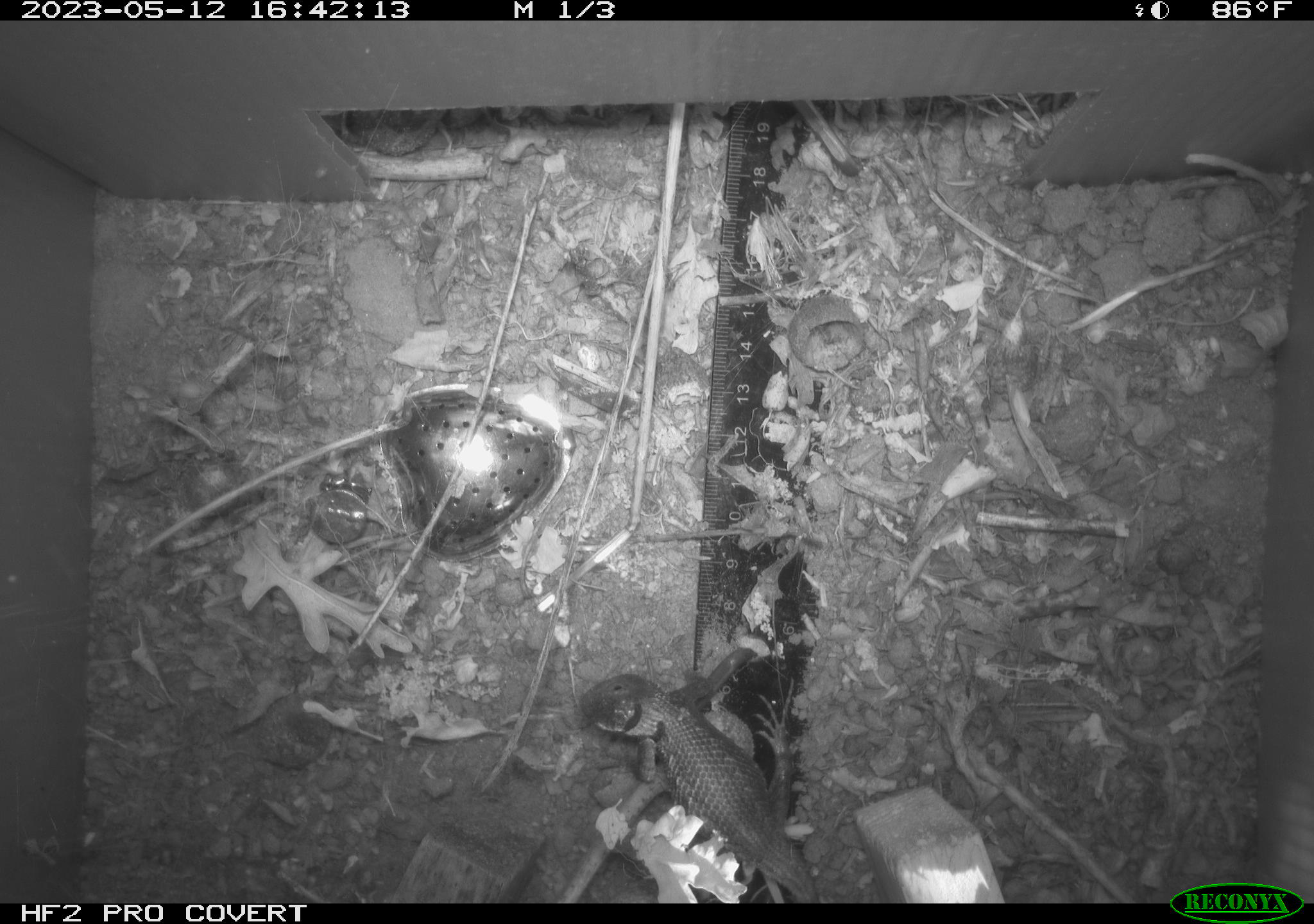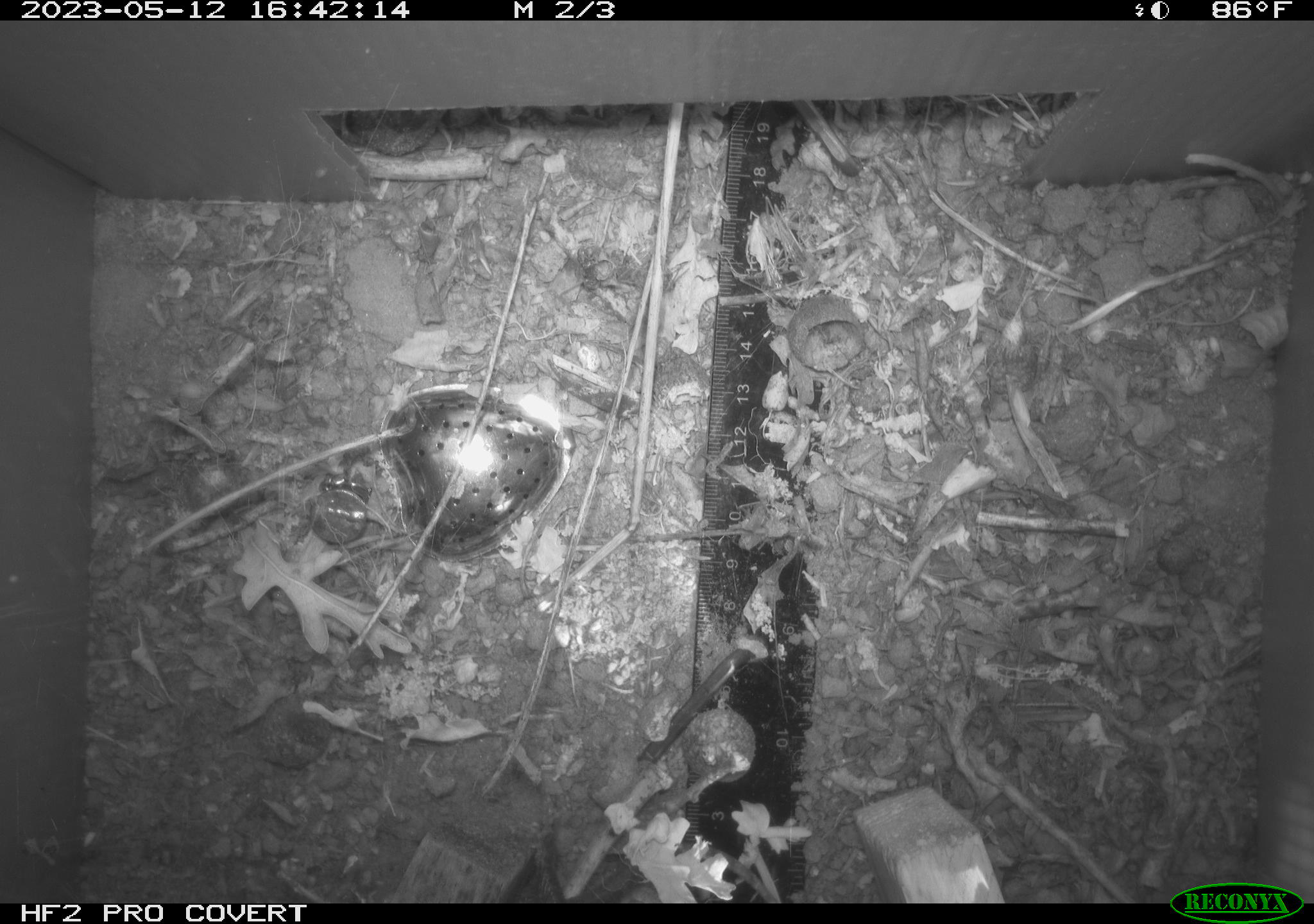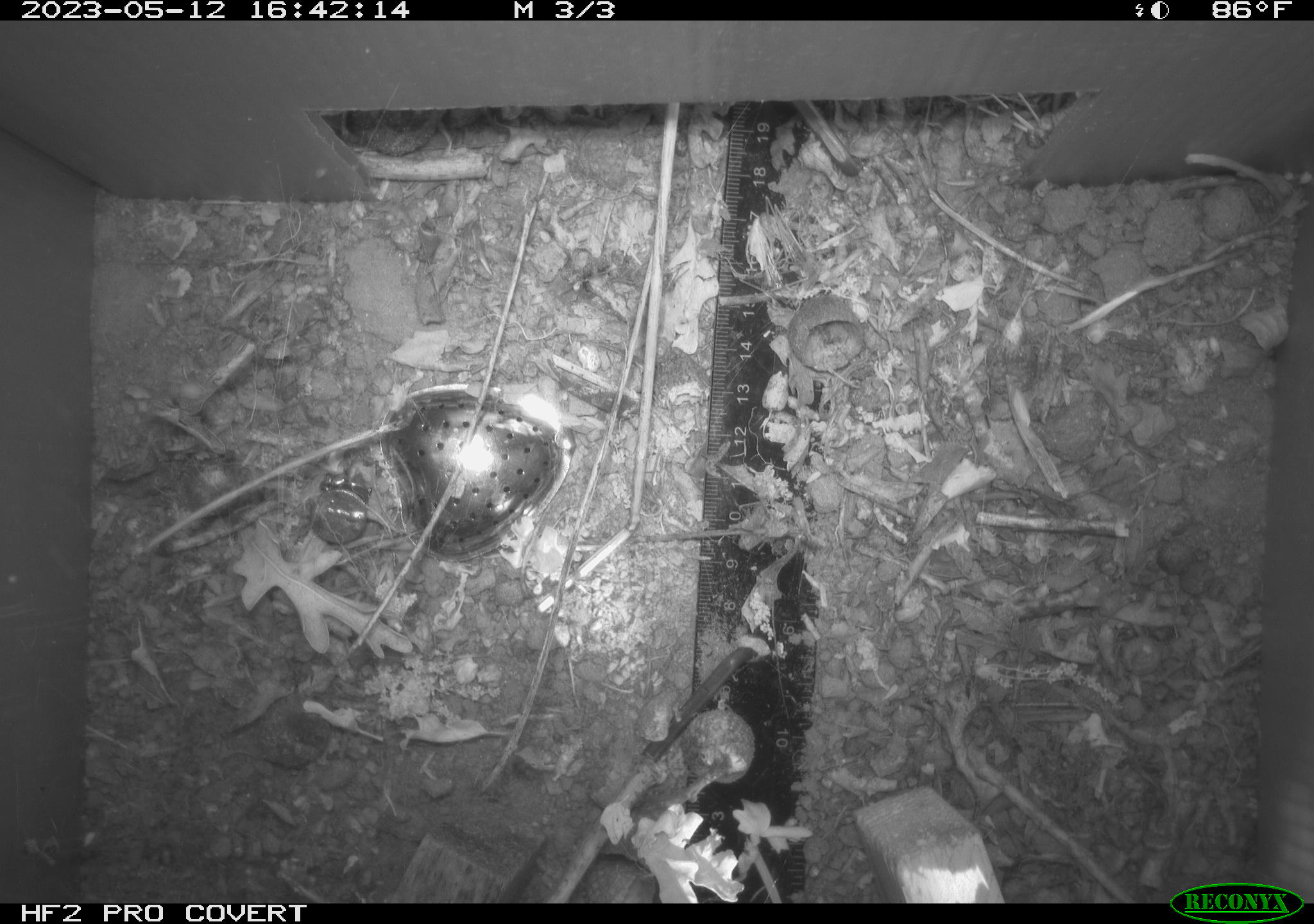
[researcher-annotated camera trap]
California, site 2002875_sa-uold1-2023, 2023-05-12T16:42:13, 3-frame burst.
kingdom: Animalia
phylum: Chordata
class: Reptilia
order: Squamata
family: Phrynosomatidae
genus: Sceloporus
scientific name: Sceloporus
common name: spiny lizards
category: sceloporus species